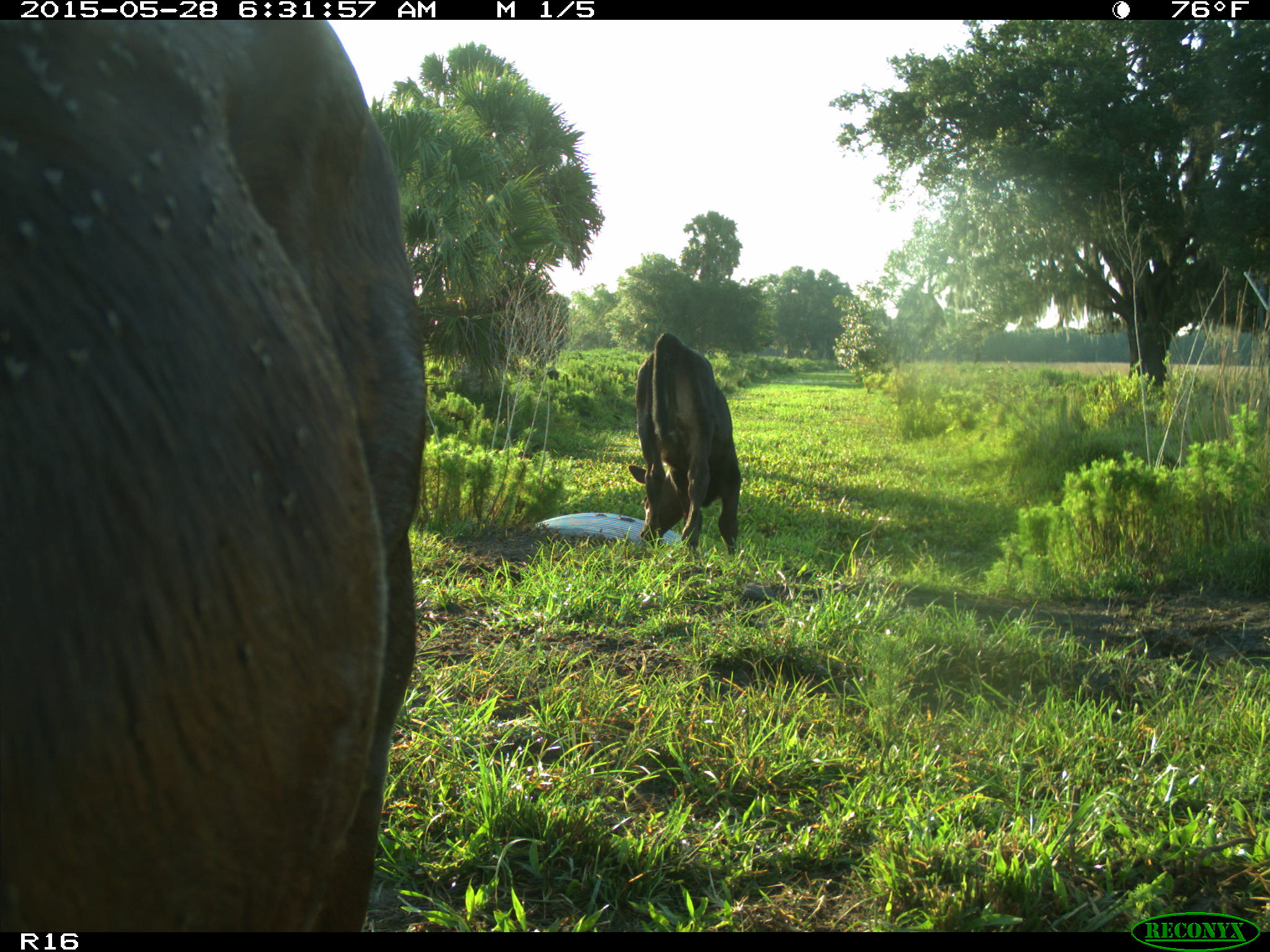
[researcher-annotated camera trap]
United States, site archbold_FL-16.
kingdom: Animalia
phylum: Chordata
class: Mammalia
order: Artiodactyla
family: Bovidae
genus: Bos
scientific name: Bos taurus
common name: domestic cow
Bos taurus (domestic cow).